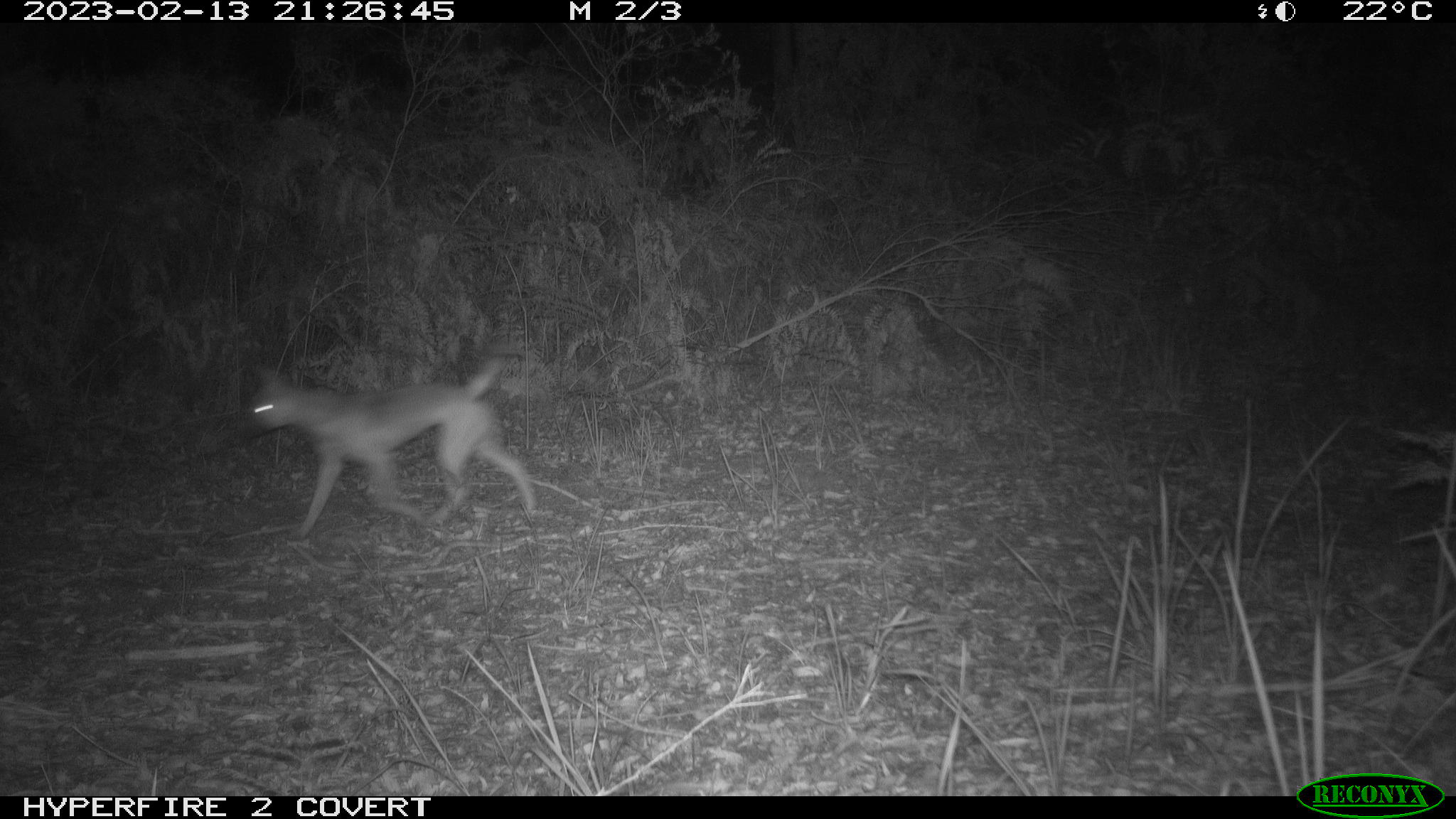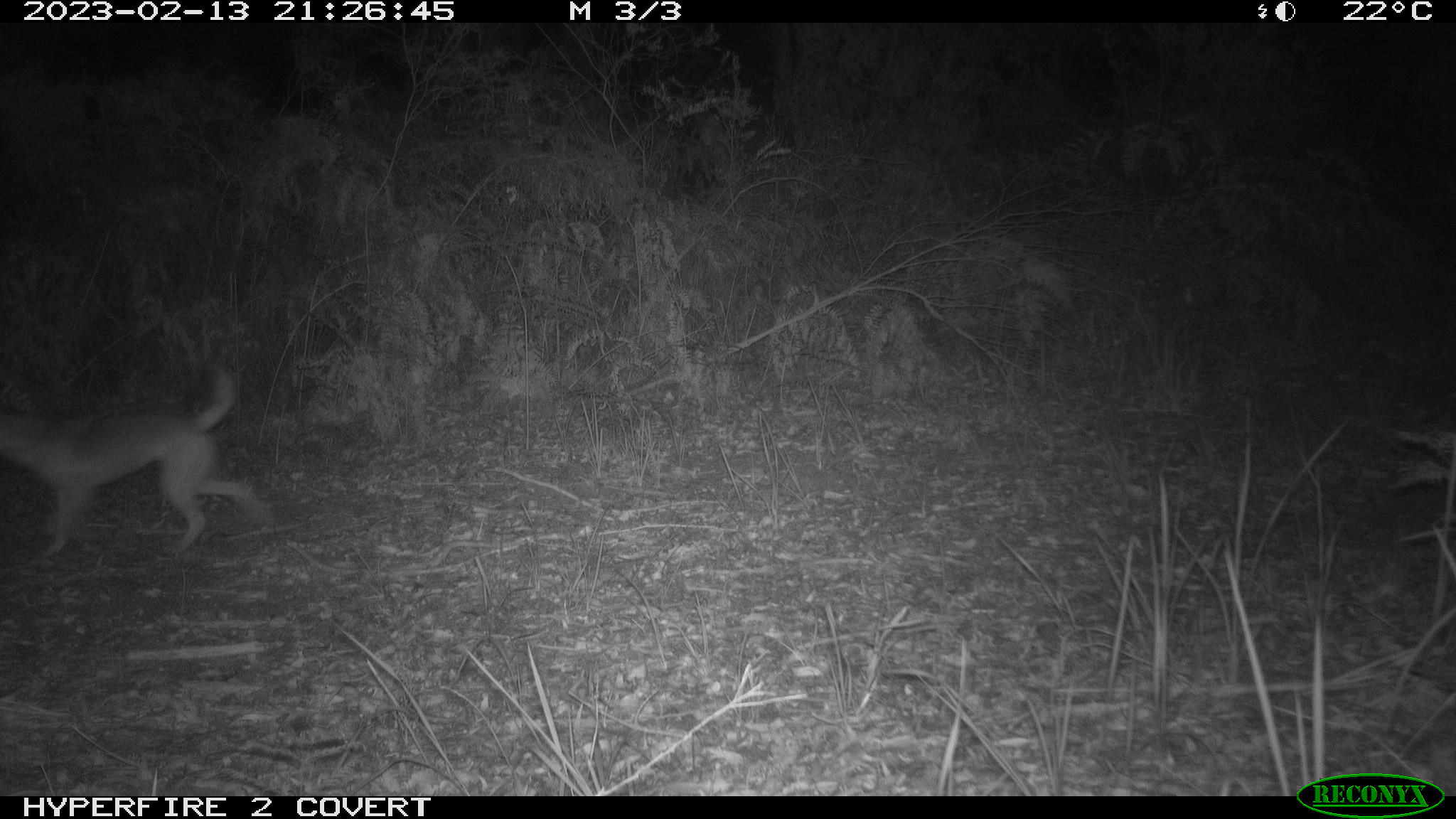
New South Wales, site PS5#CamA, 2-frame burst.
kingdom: Animalia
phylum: Chordata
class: Mammalia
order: Carnivora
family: Canidae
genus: Canis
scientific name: Canis familiaris dingo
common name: dingo